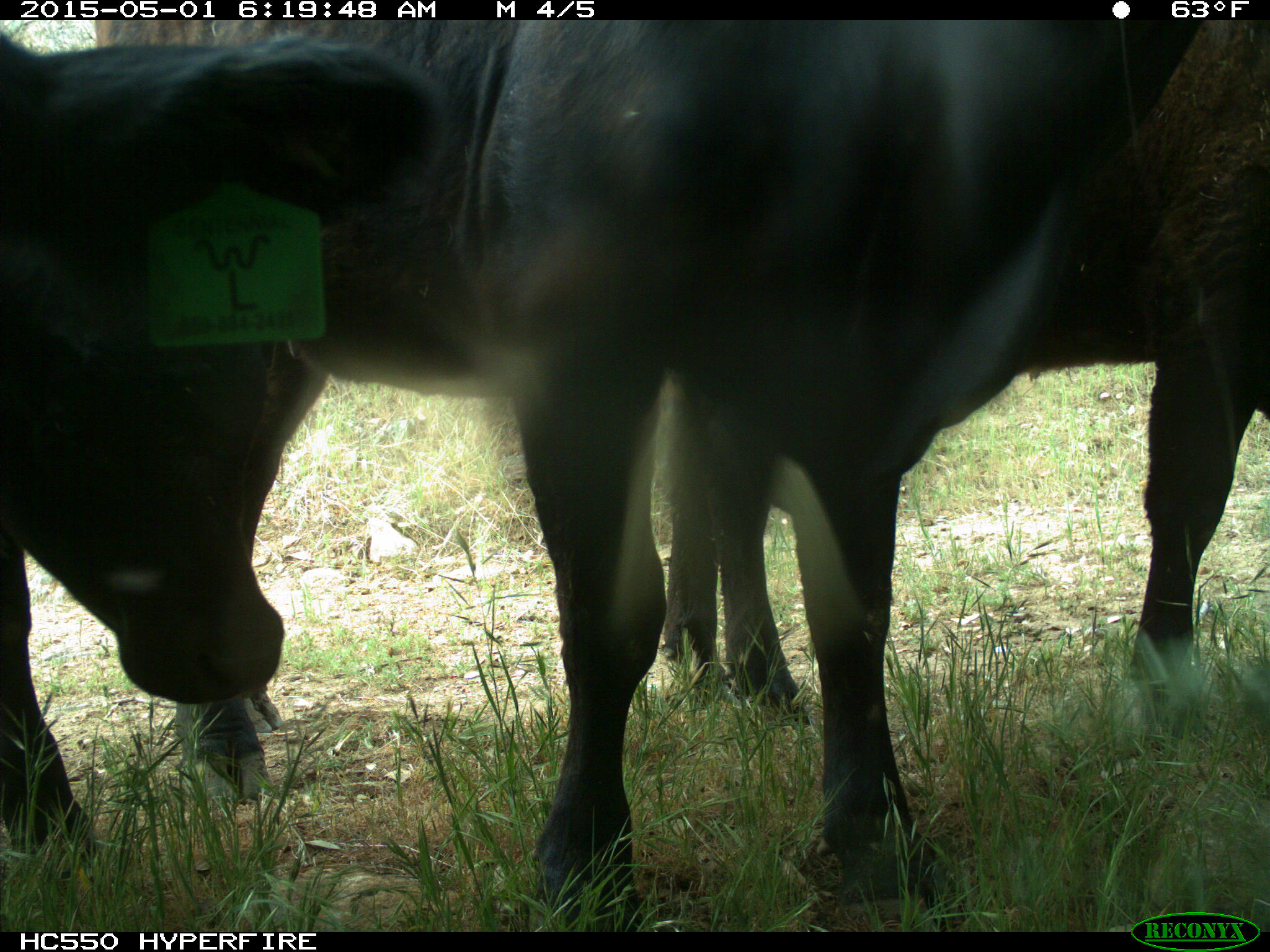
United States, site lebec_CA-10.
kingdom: Animalia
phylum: Chordata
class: Mammalia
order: Artiodactyla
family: Bovidae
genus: Bos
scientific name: Bos taurus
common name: domestic cow